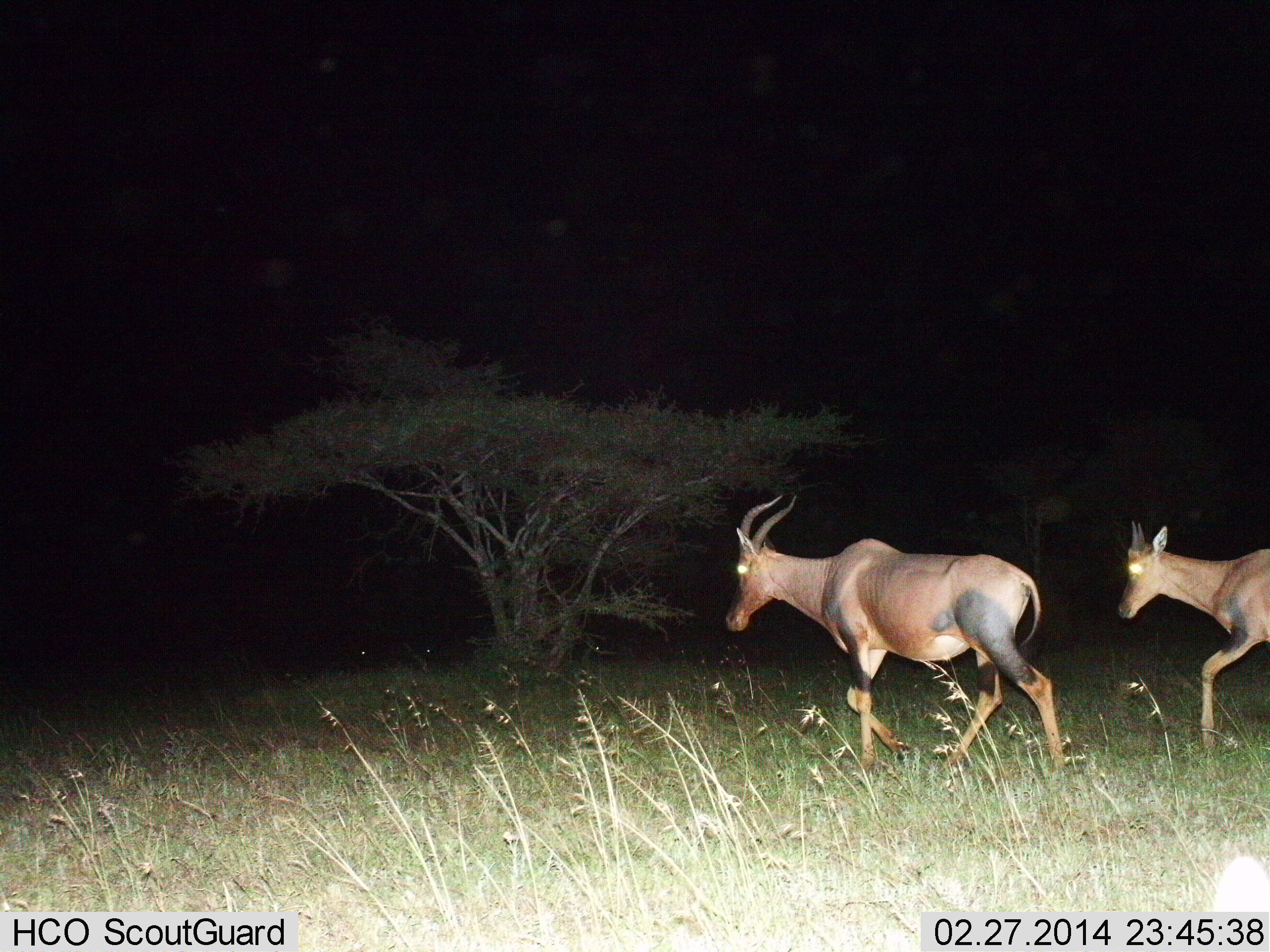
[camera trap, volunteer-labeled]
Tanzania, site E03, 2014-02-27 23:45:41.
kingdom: Animalia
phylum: Chordata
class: Mammalia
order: Artiodactyla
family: Bovidae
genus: Damaliscus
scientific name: Damaliscus lunatus jimela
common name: topi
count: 2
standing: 0%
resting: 0%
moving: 100%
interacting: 0%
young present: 10%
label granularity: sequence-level